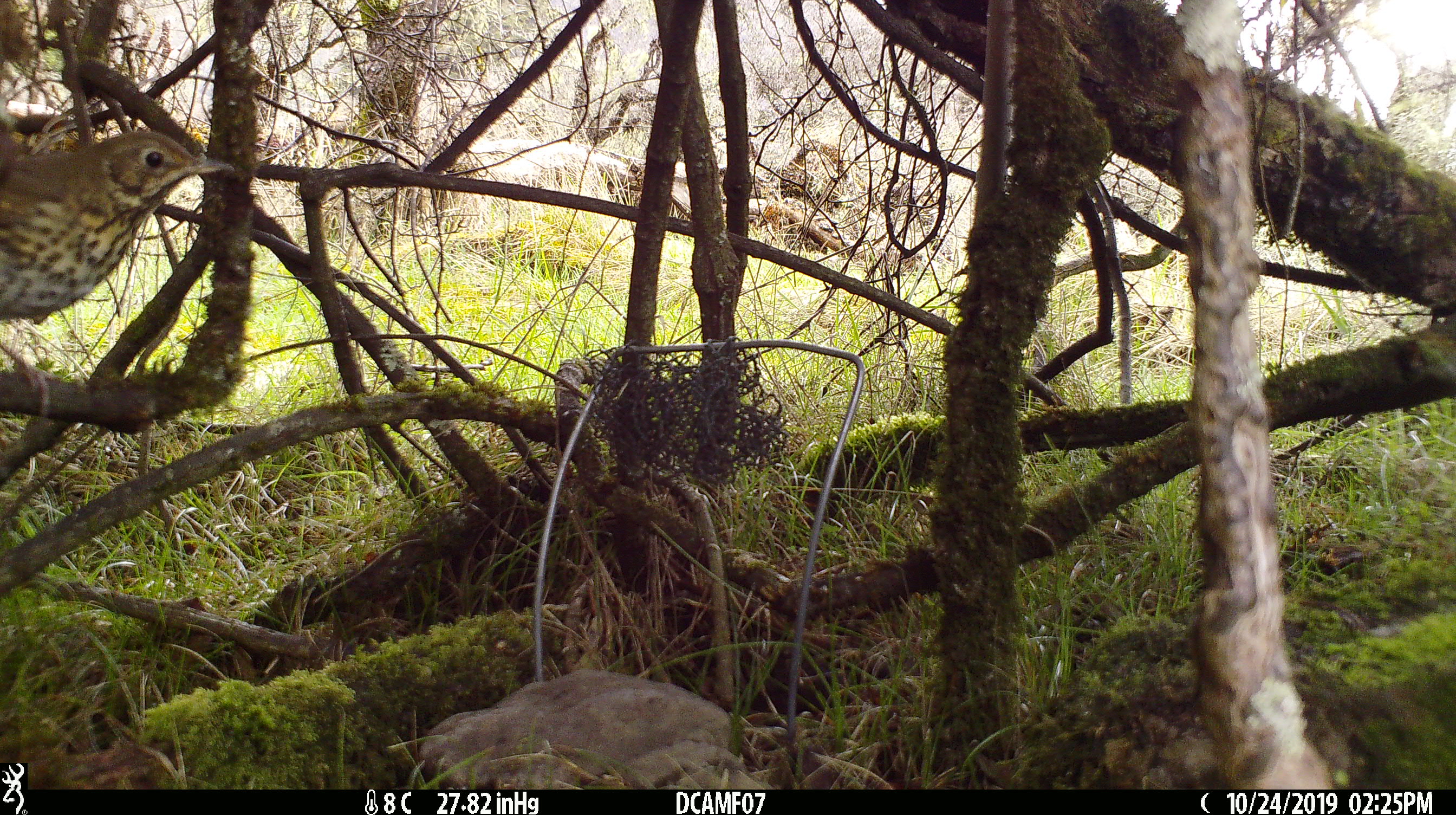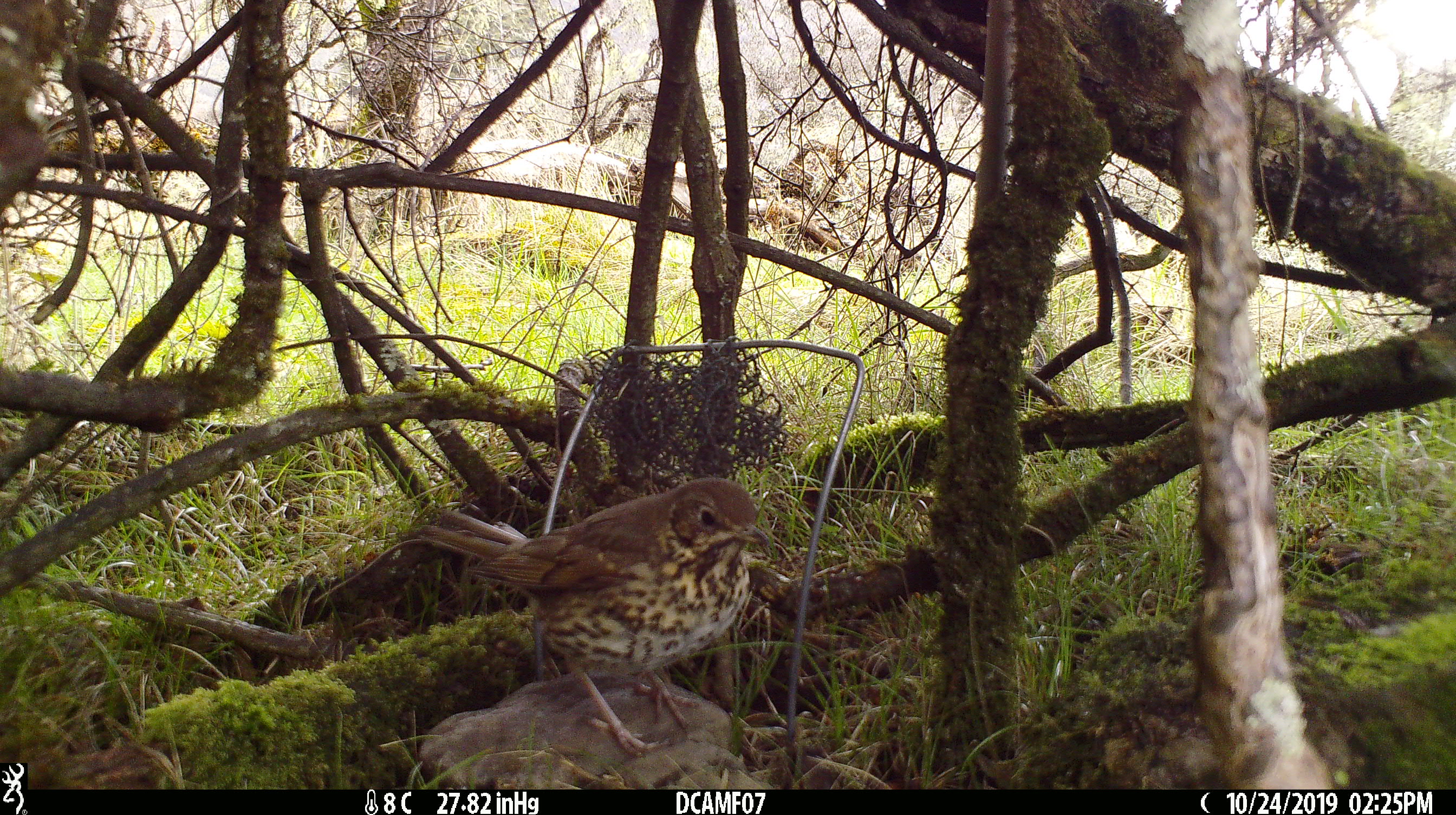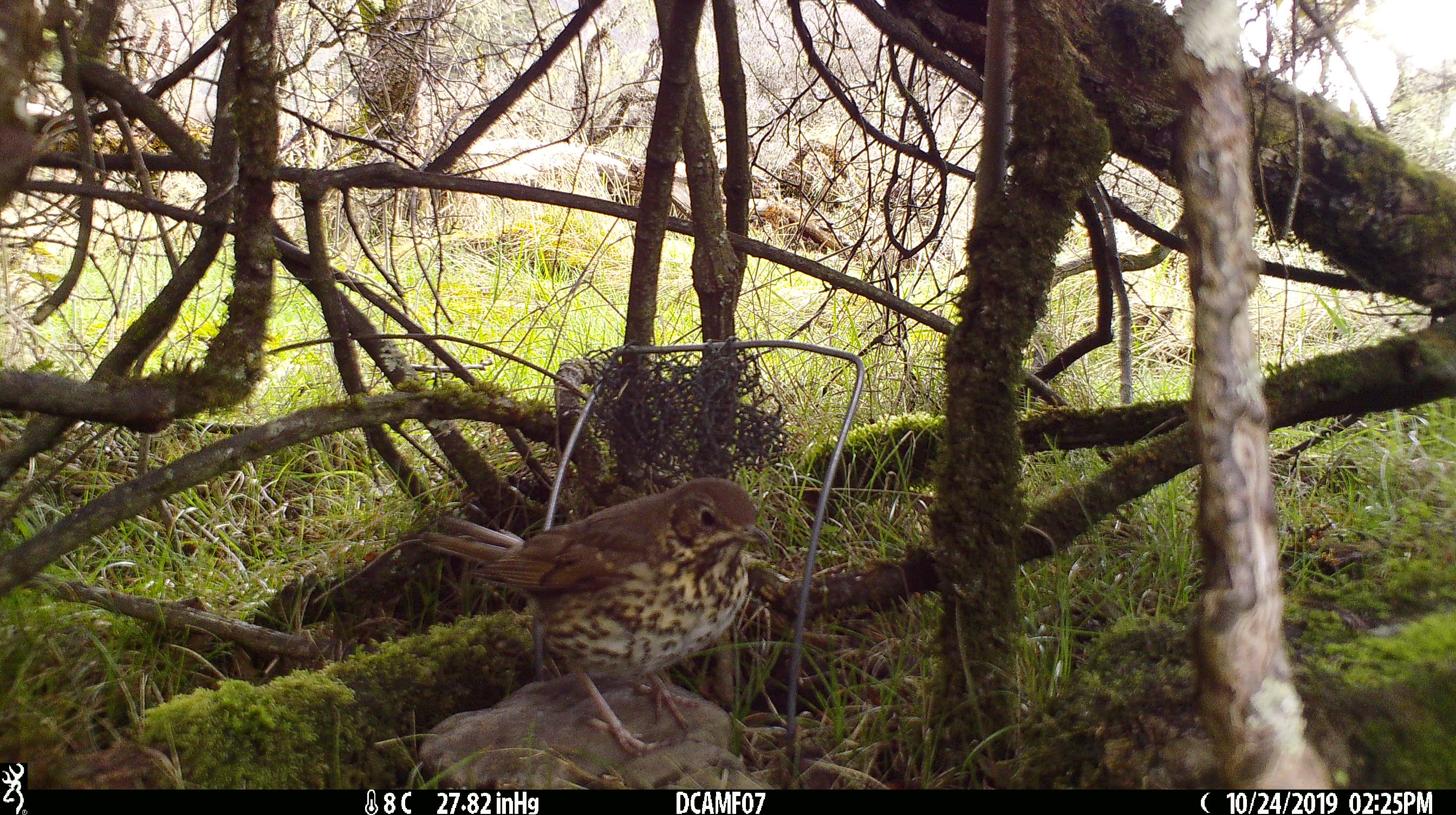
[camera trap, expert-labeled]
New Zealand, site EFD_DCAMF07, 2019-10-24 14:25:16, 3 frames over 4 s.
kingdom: Animalia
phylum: Chordata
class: Aves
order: Passeriformes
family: Turdidae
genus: Turdus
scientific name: Turdus philomelos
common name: song thrush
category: thrush